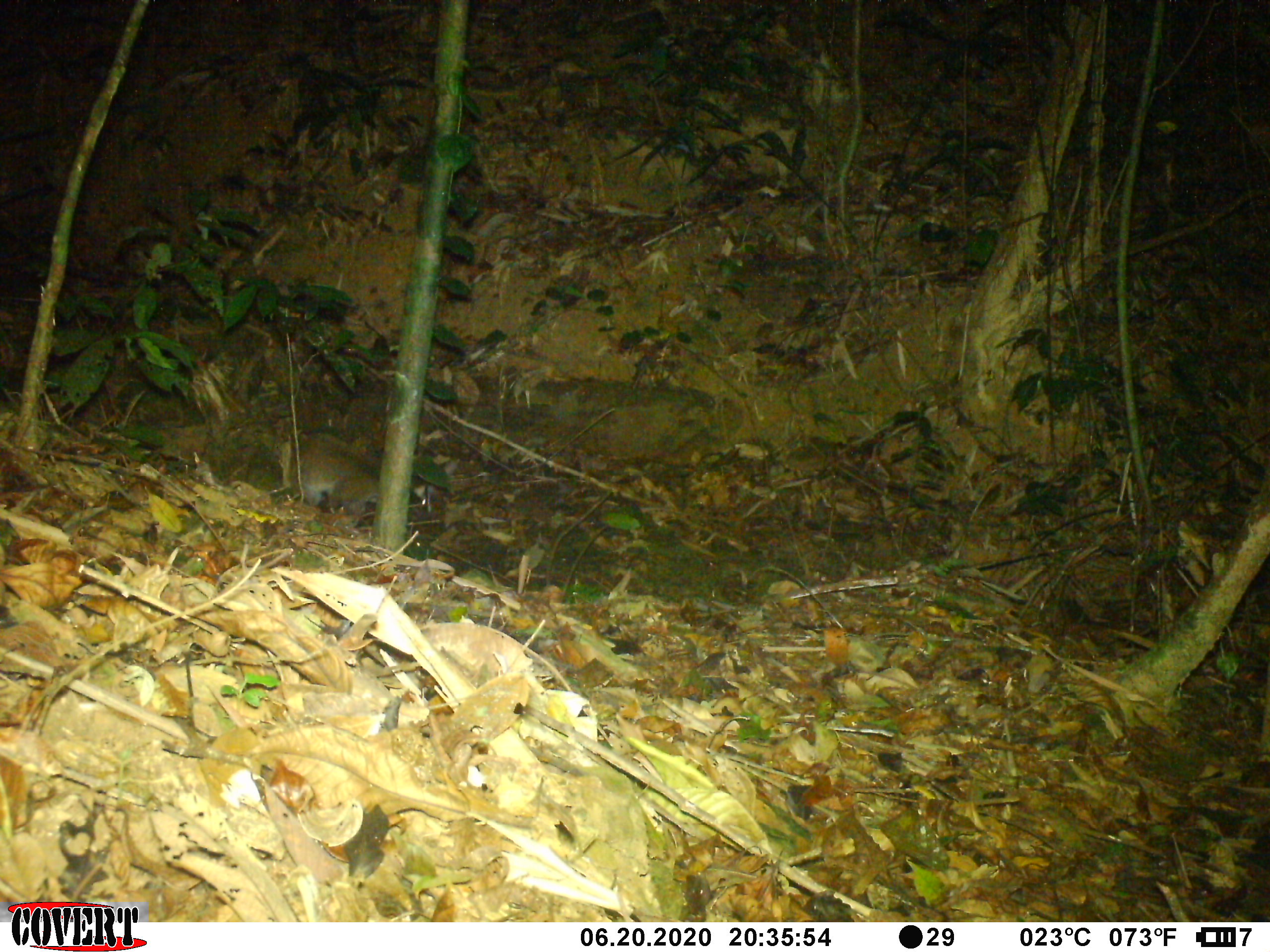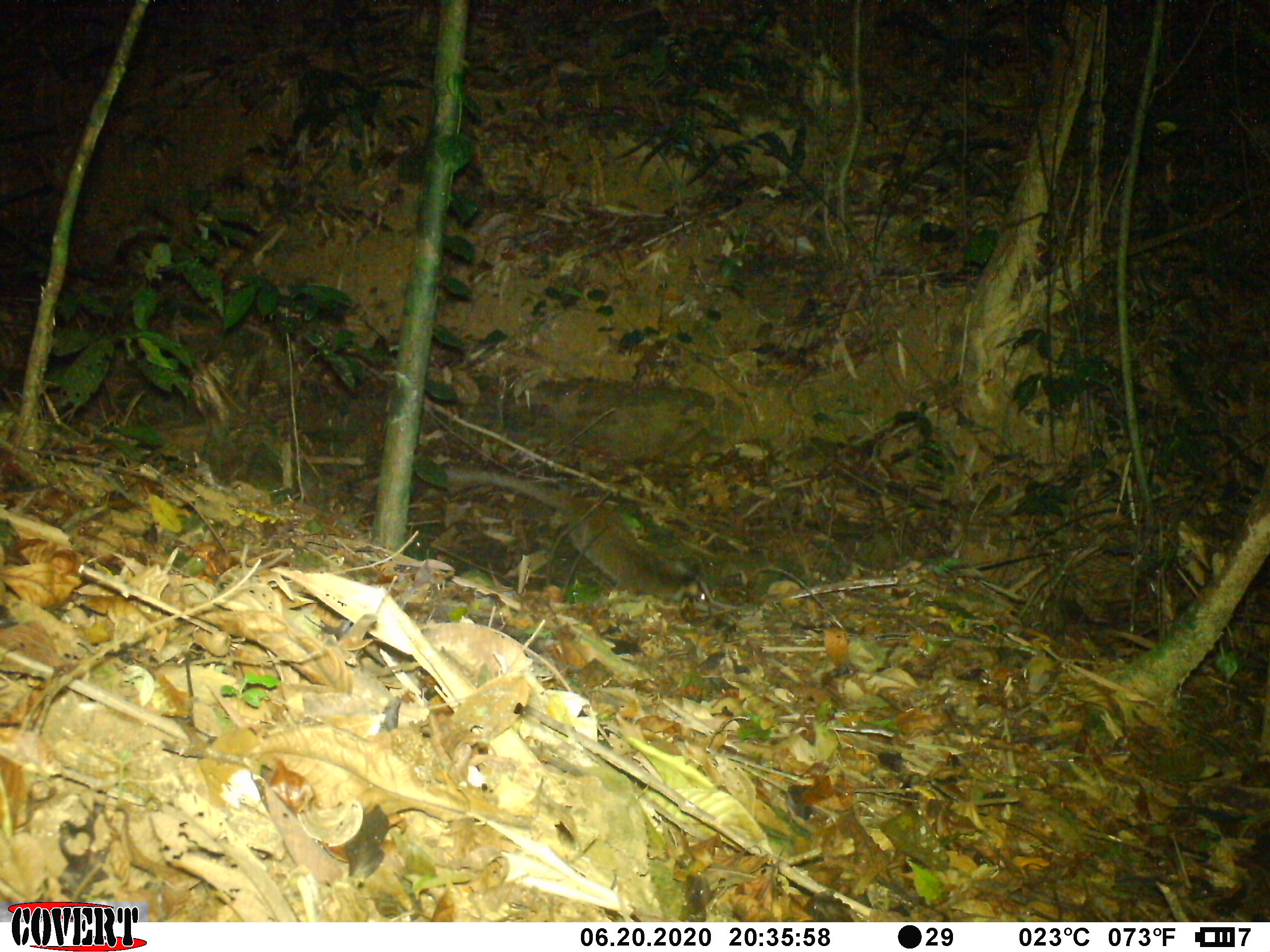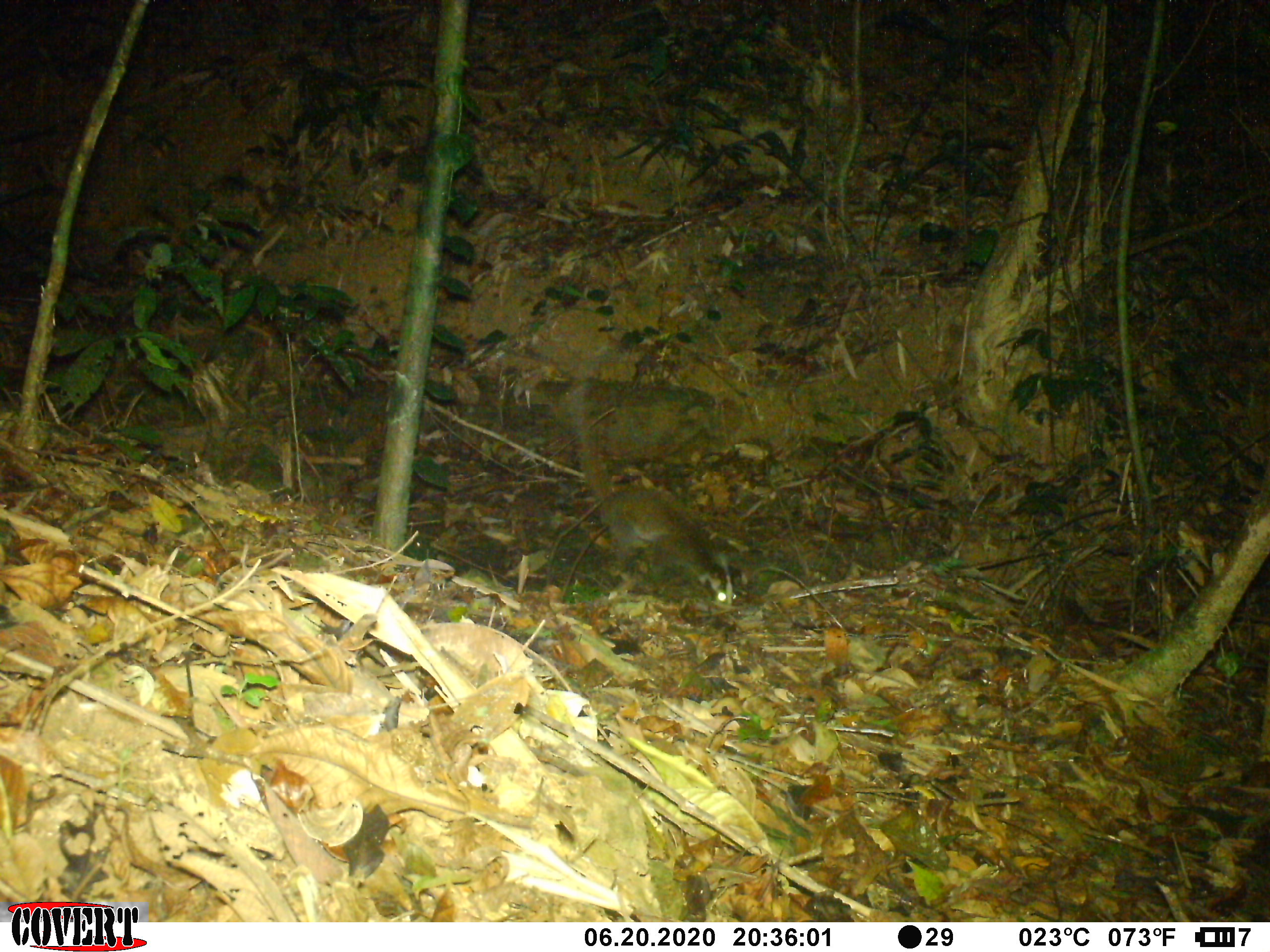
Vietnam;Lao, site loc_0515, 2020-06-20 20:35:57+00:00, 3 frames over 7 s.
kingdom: Animalia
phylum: Chordata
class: Mammalia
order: Carnivora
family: Viverridae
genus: Paguma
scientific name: Paguma larvata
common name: masked palm civet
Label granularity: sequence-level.